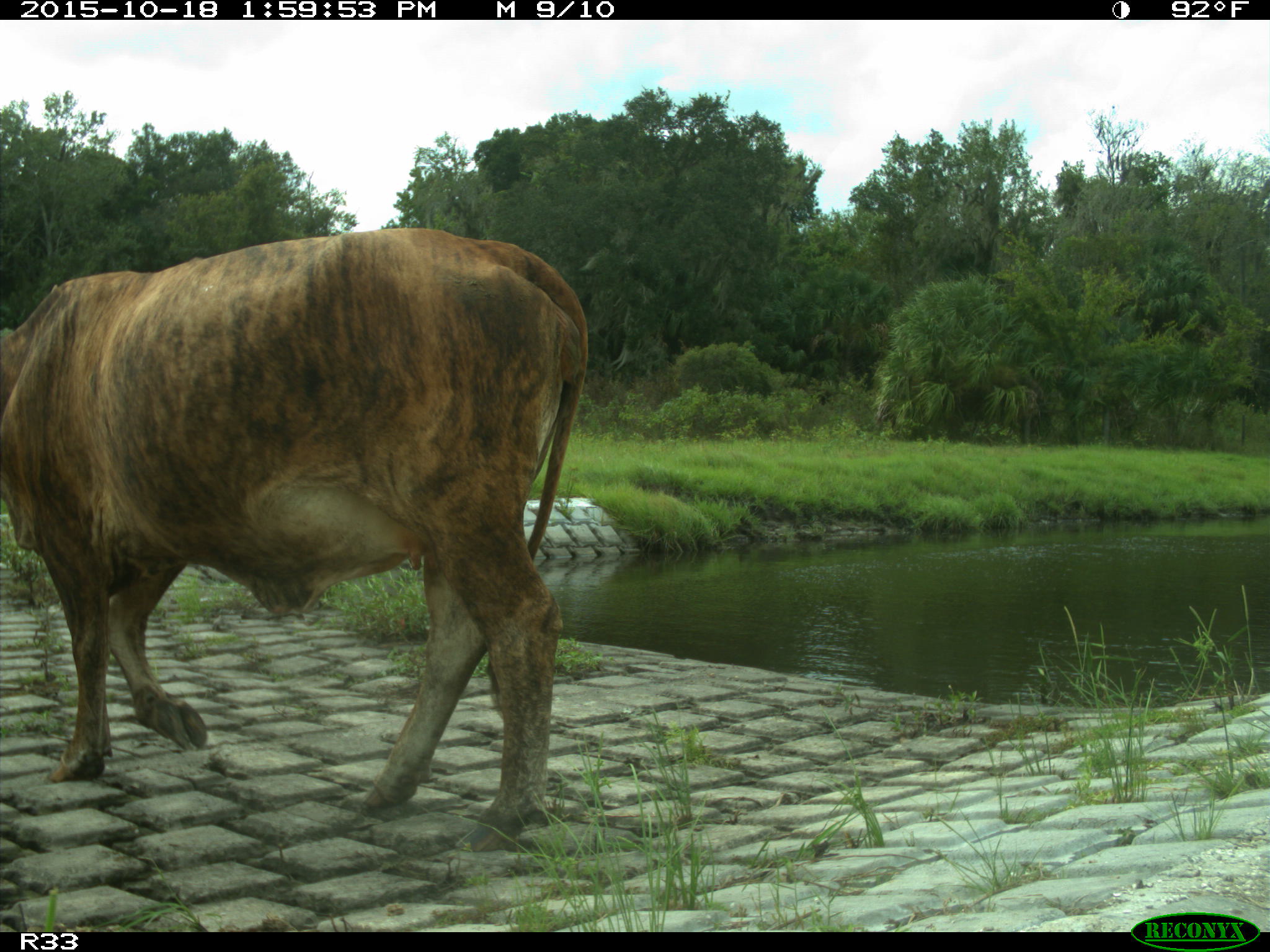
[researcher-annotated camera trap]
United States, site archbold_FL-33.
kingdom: Animalia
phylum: Chordata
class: Mammalia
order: Artiodactyla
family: Bovidae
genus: Bos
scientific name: Bos taurus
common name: domestic cow